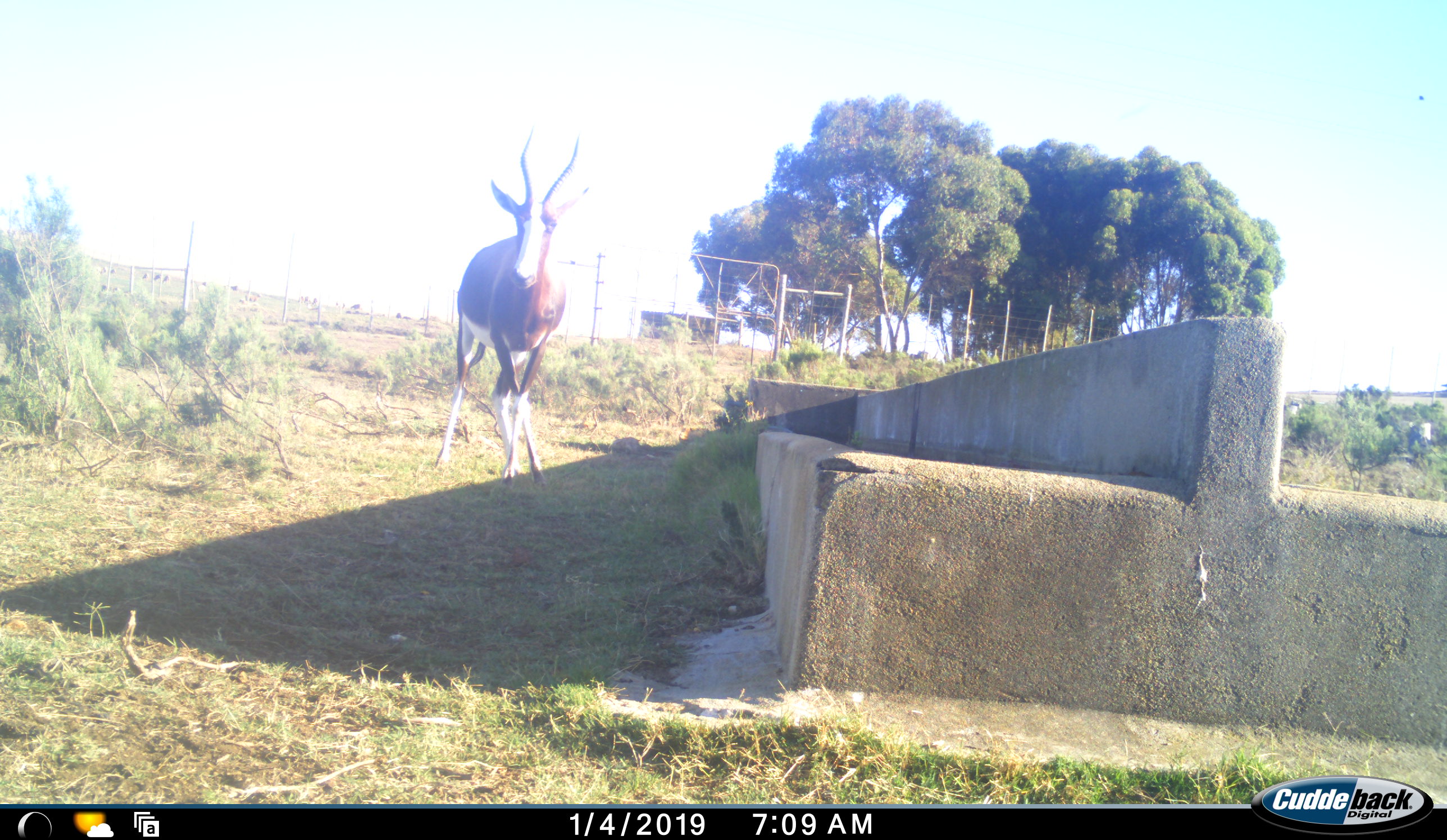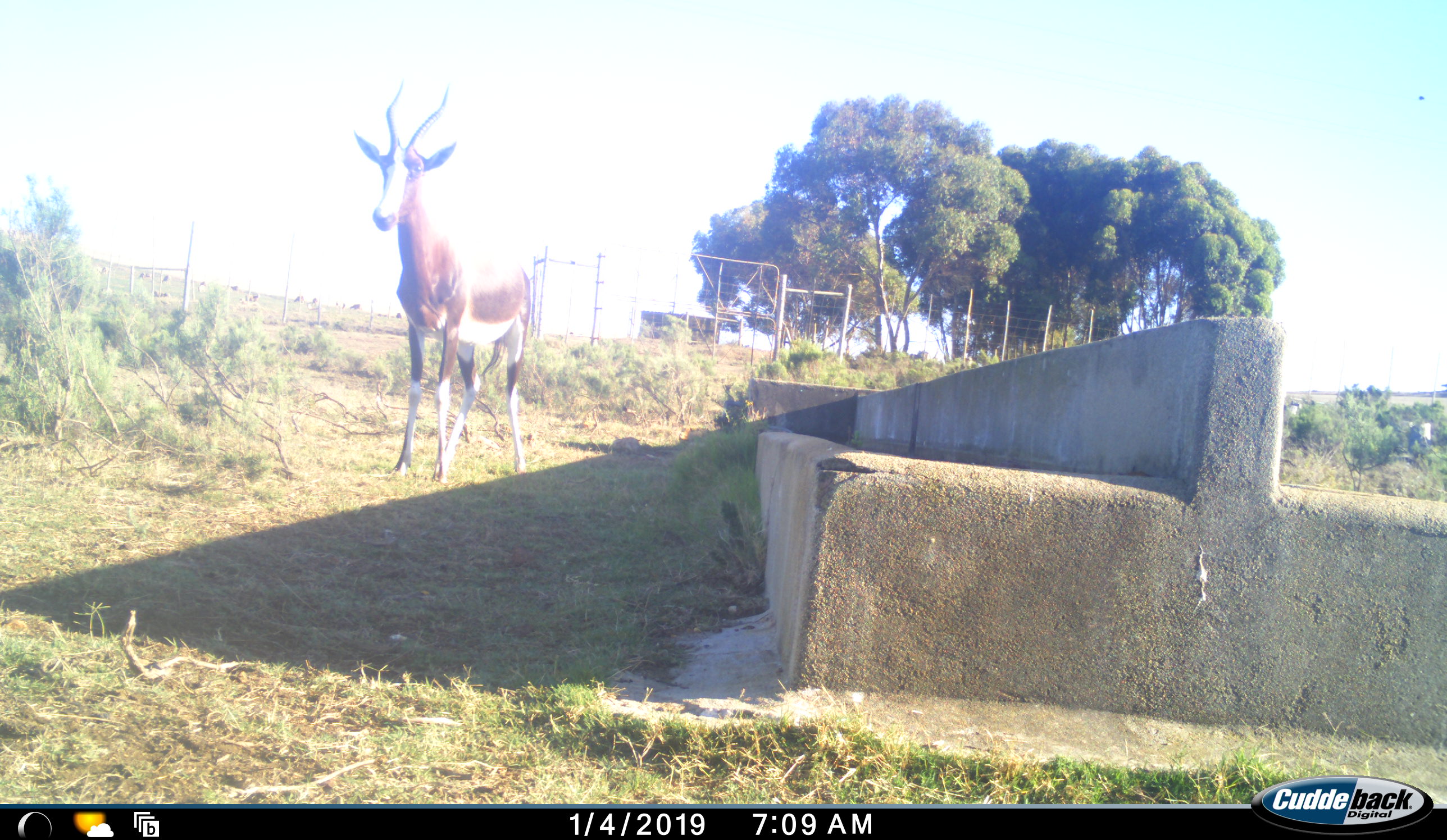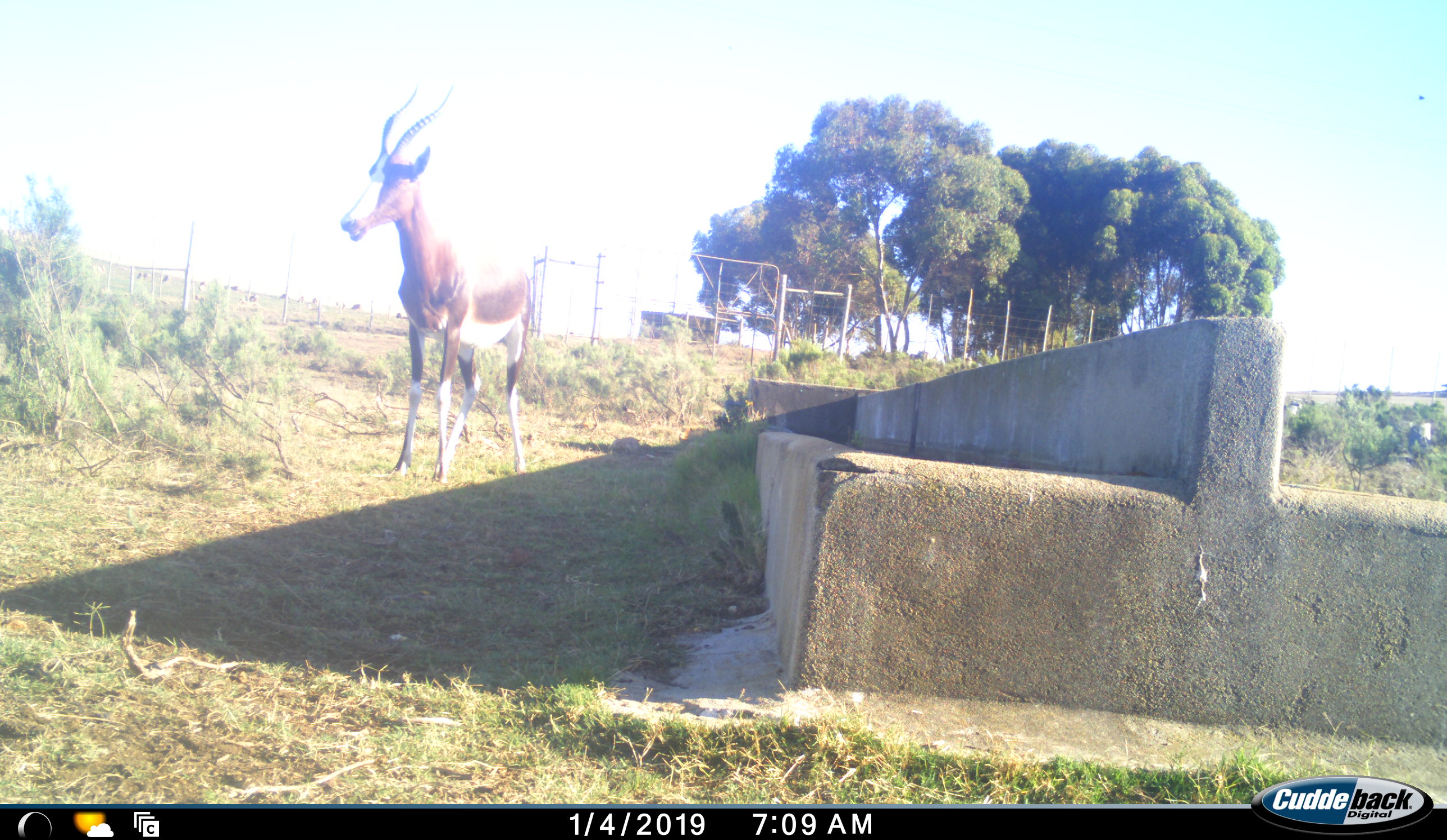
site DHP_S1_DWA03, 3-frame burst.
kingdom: Animalia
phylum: Chordata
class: Mammalia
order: Artiodactyla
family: Bovidae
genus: Damaliscus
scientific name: Damaliscus pygargus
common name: bontebok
Bontebok (Damaliscus pygargus), count 1. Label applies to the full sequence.